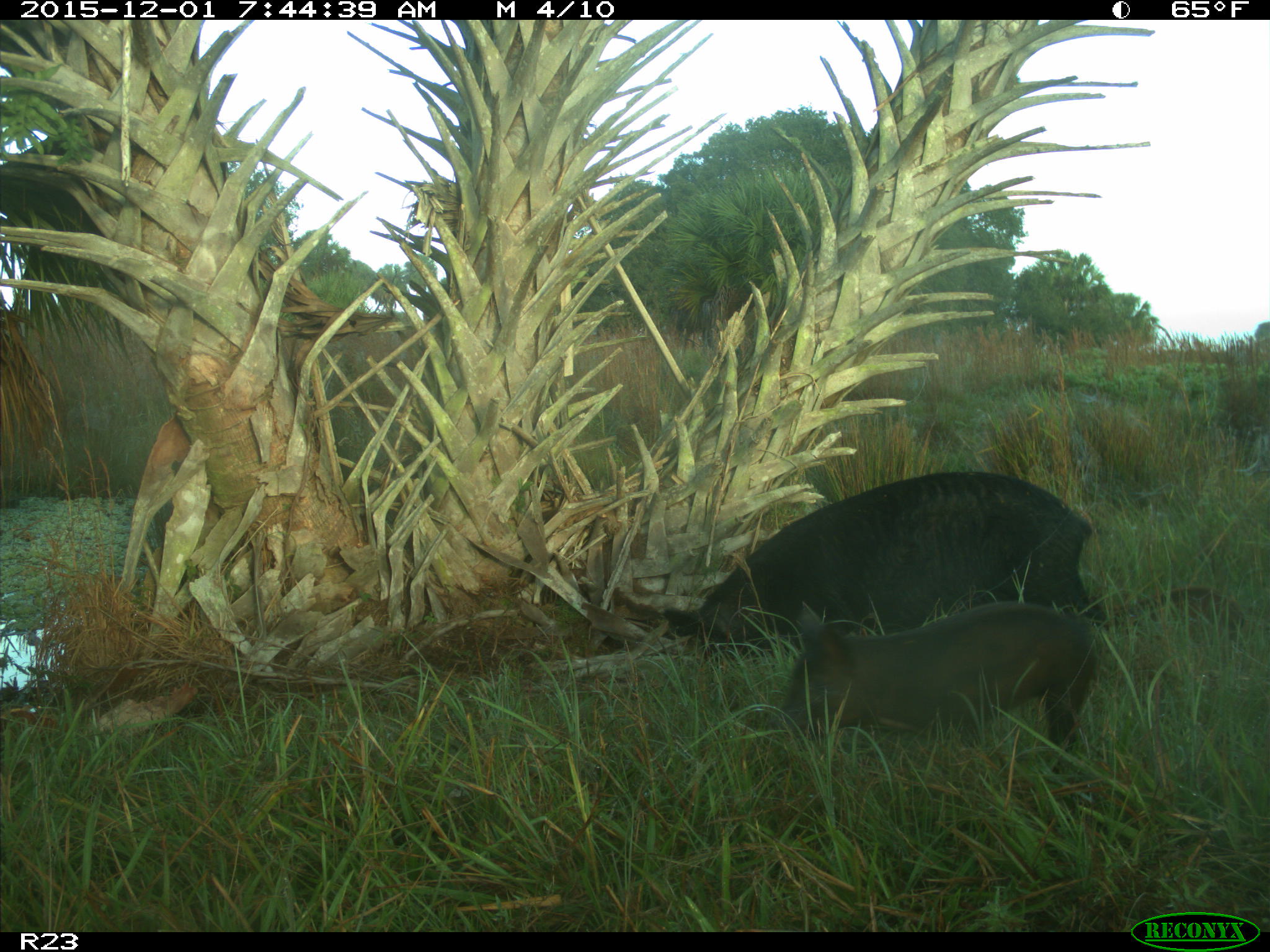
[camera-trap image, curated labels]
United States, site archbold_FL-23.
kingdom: Animalia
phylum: Chordata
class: Mammalia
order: Artiodactyla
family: Suidae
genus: Sus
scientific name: Sus scrofa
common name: wild boar